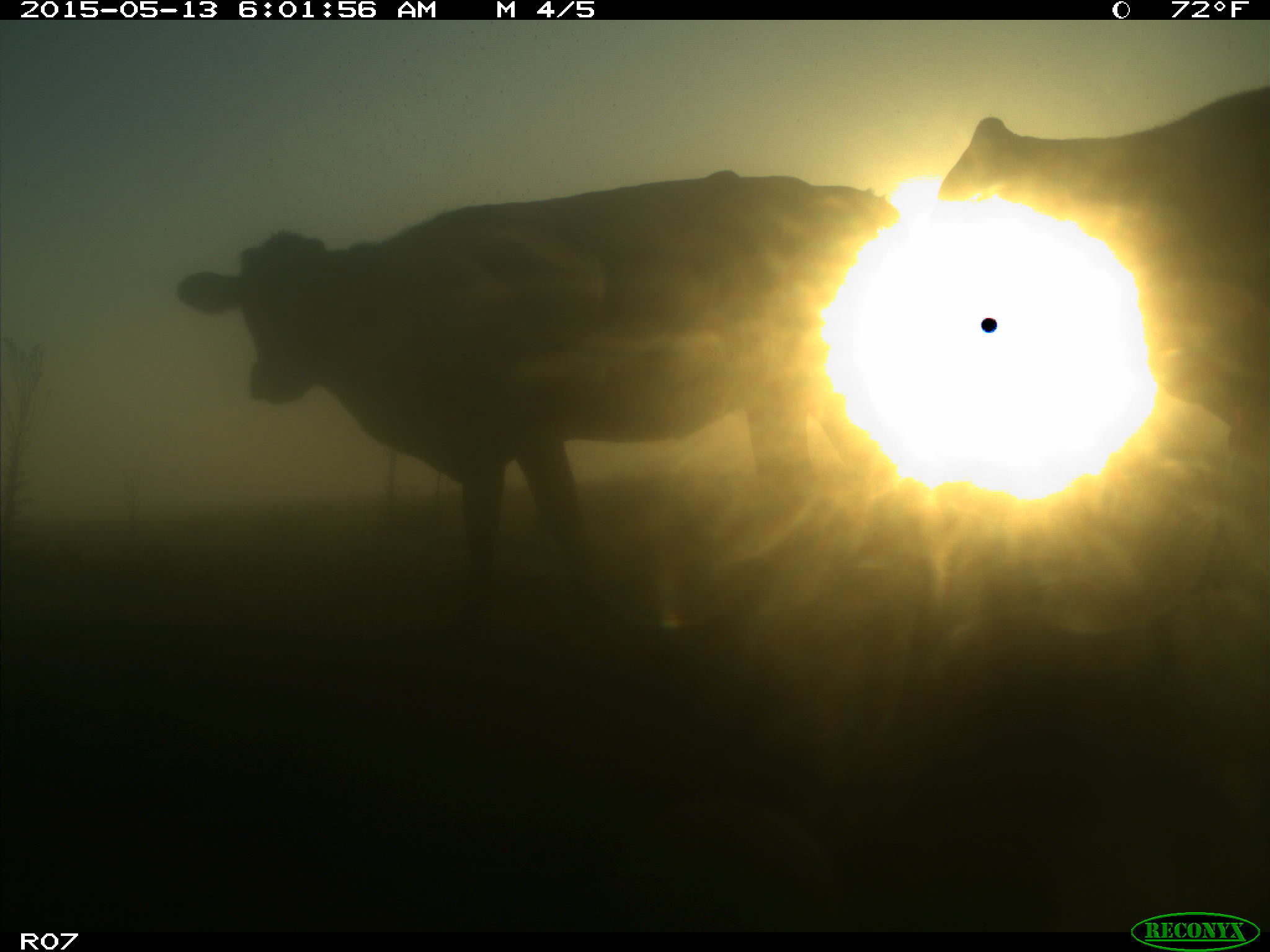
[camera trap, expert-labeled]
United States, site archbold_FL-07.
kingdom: Animalia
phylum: Chordata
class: Mammalia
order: Artiodactyla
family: Bovidae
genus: Bos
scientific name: Bos taurus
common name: domestic cow